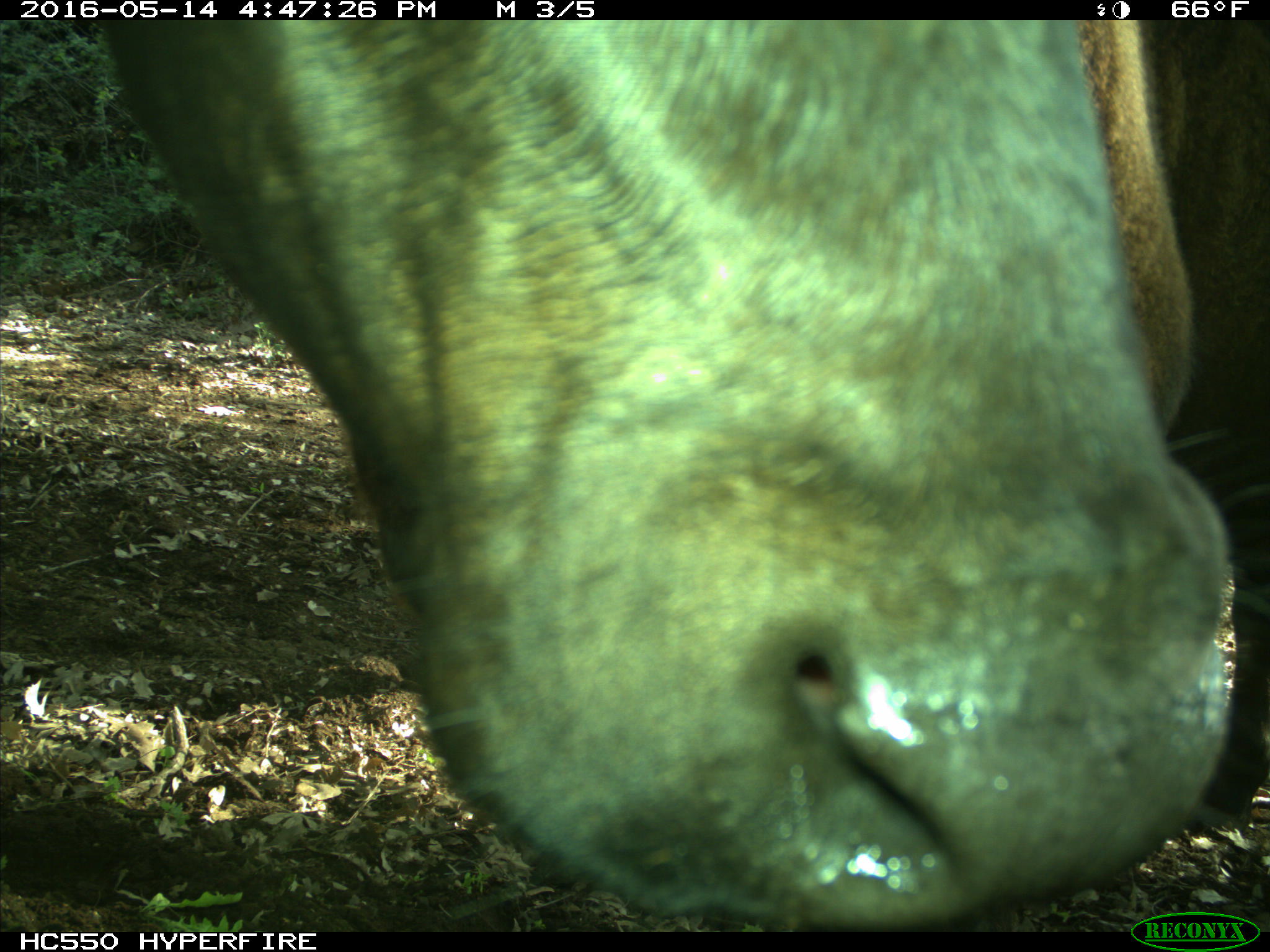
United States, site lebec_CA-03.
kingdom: Animalia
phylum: Chordata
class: Mammalia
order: Artiodactyla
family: Bovidae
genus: Bos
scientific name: Bos taurus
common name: domestic cow